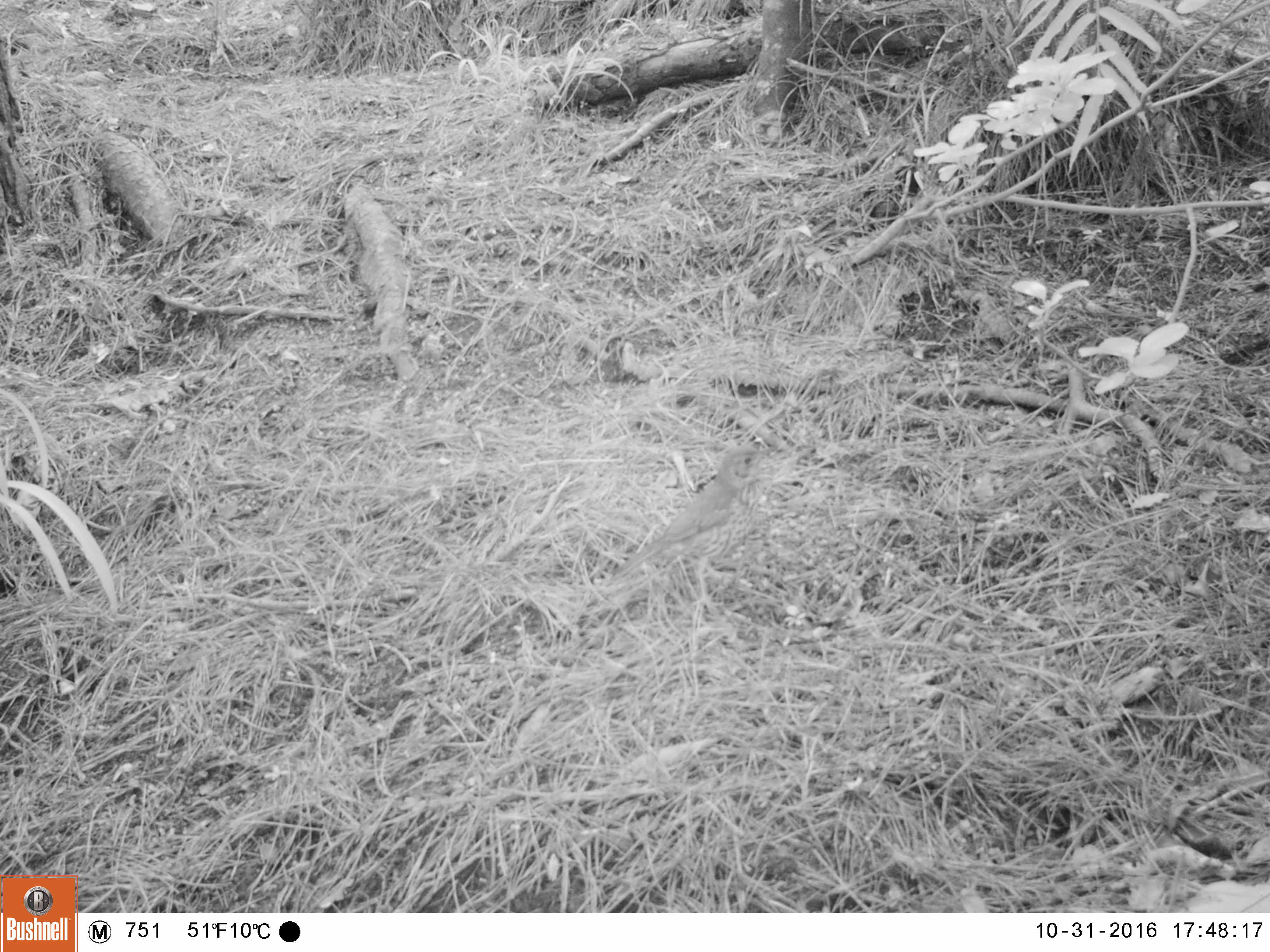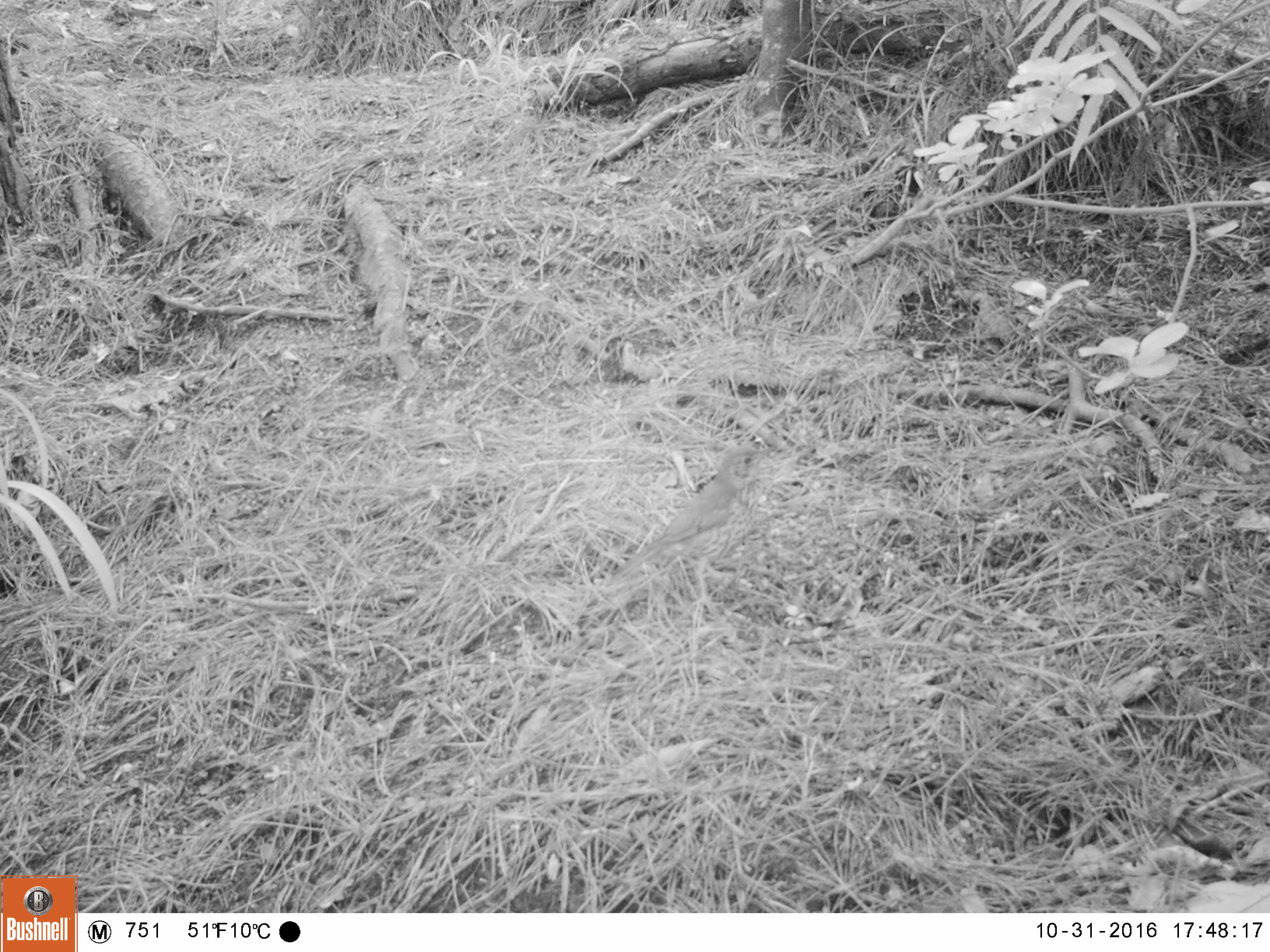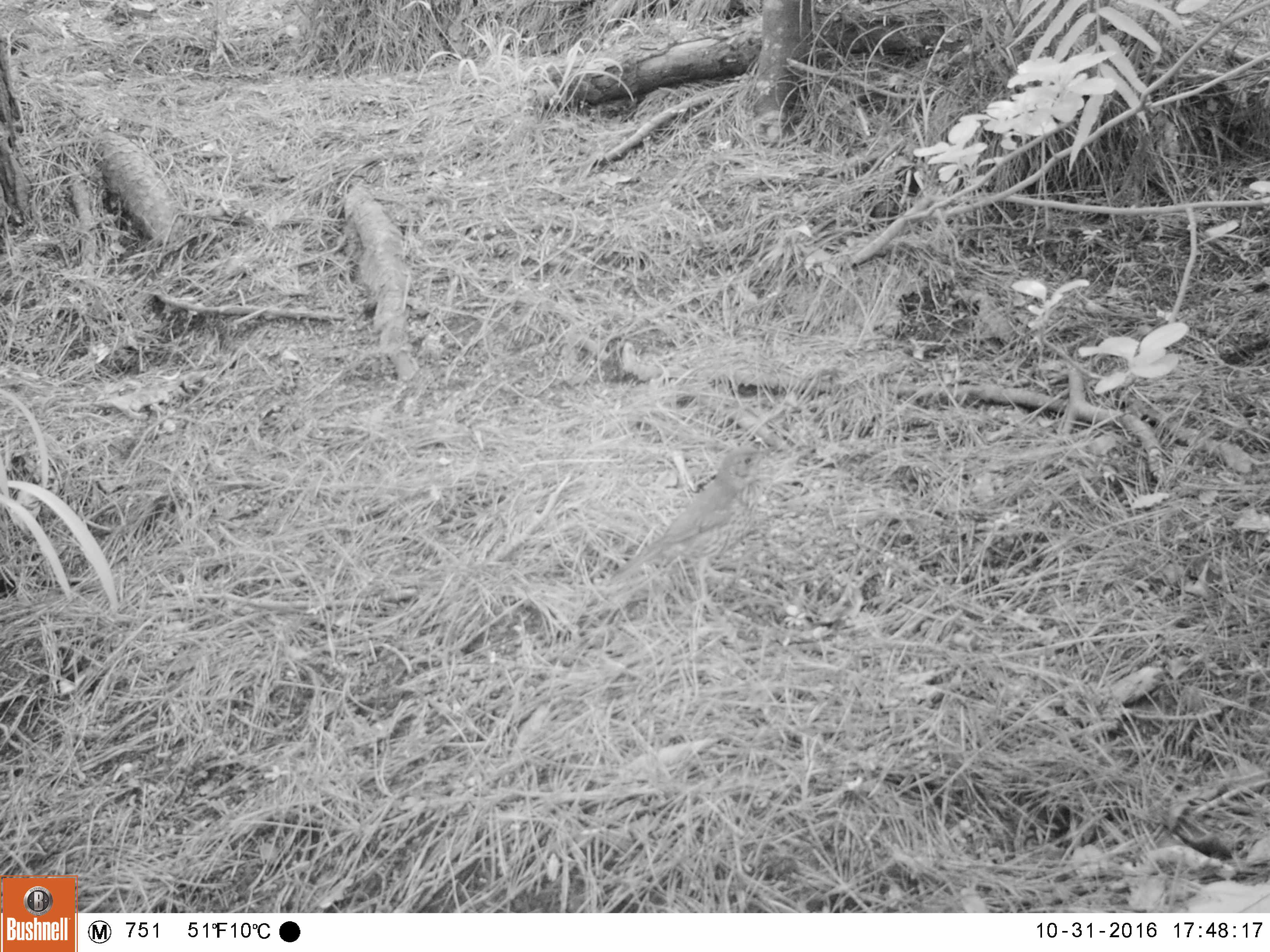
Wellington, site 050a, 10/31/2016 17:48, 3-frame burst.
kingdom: Animalia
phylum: Chordata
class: Aves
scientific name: Aves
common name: bird